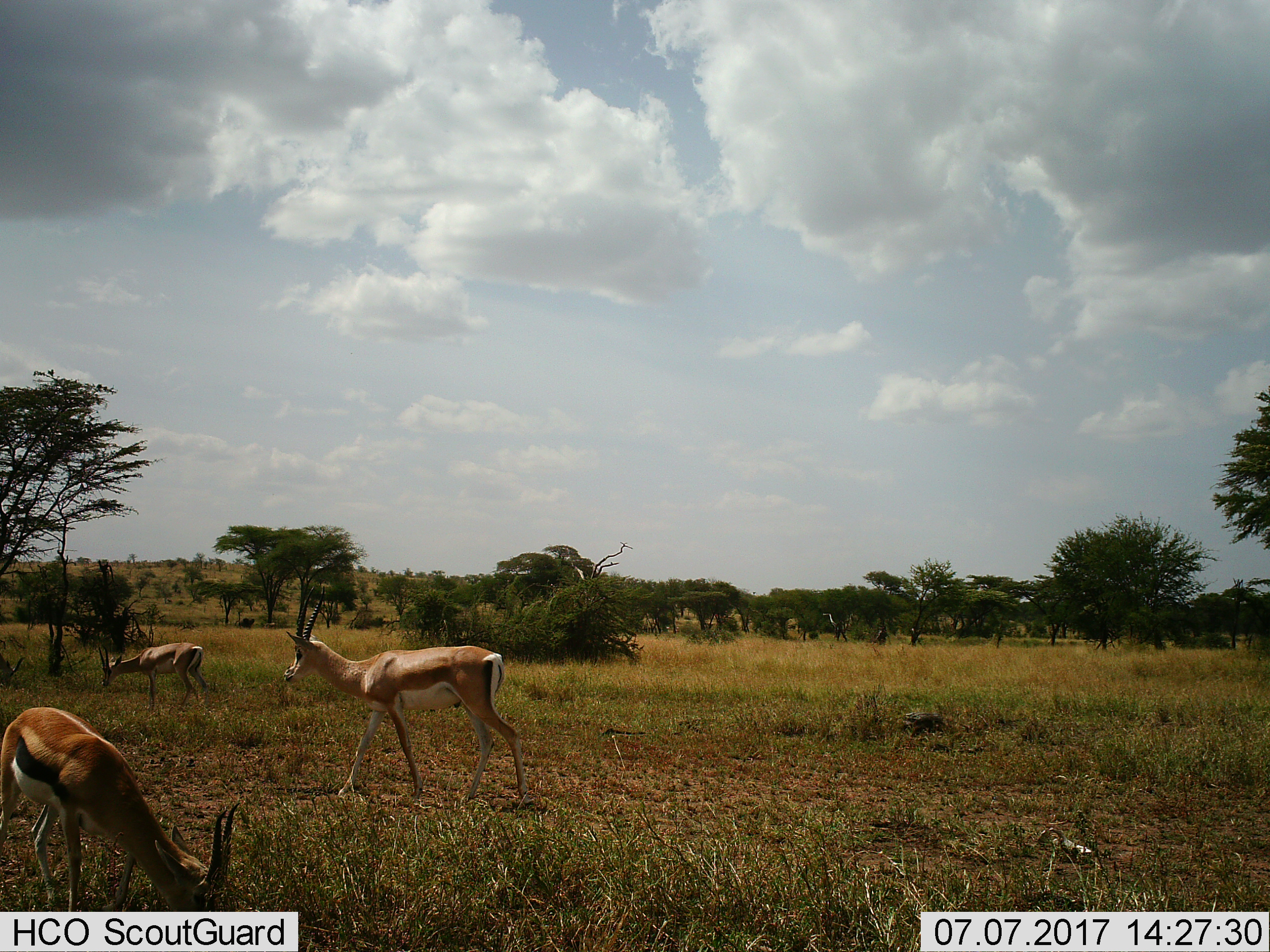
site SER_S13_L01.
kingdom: Animalia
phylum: Chordata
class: Mammalia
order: Artiodactyla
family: Bovidae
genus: Eudorcas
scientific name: Eudorcas thomsonii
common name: thomson's gazelle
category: gazellethomsons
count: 2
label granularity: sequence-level